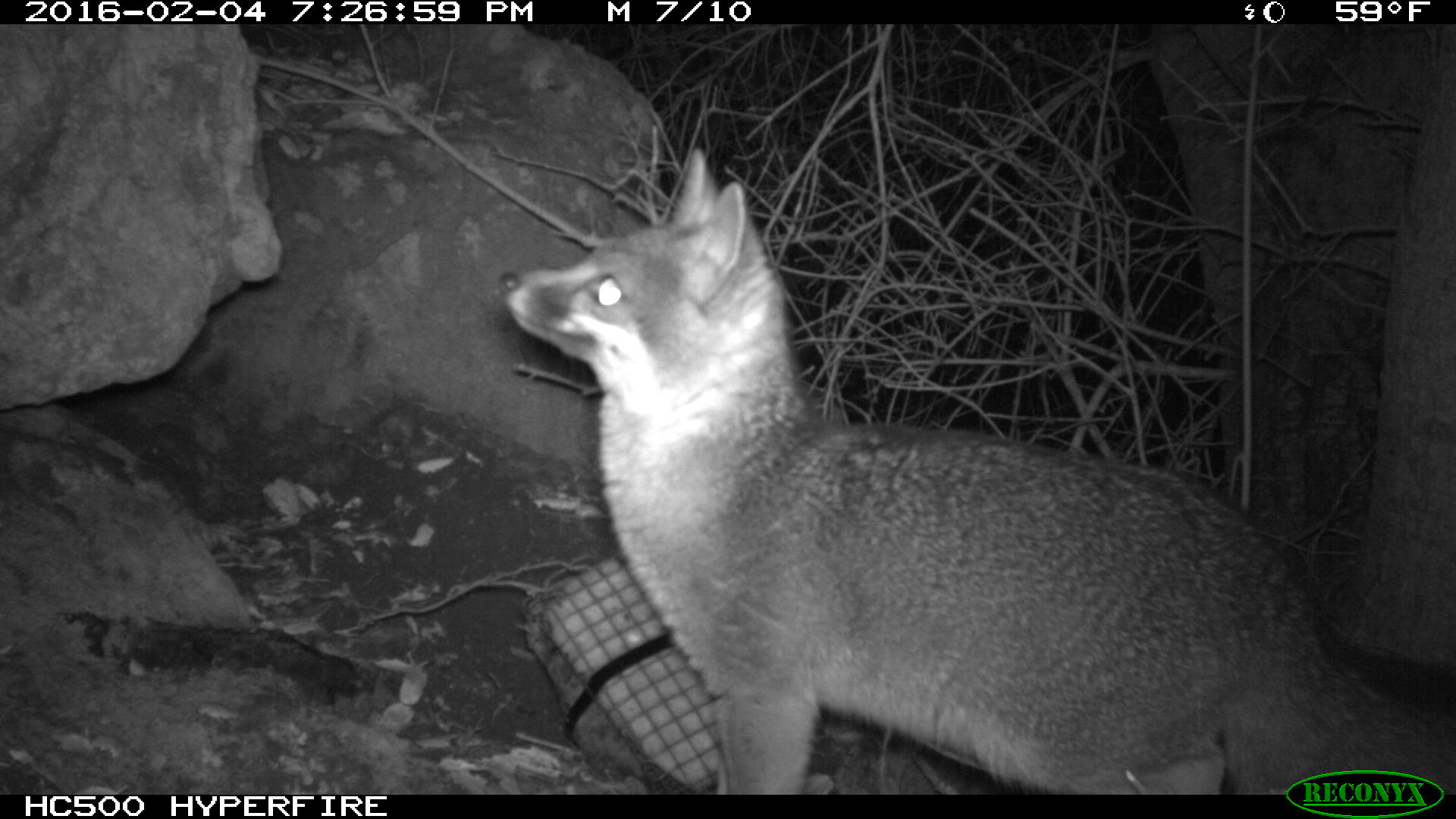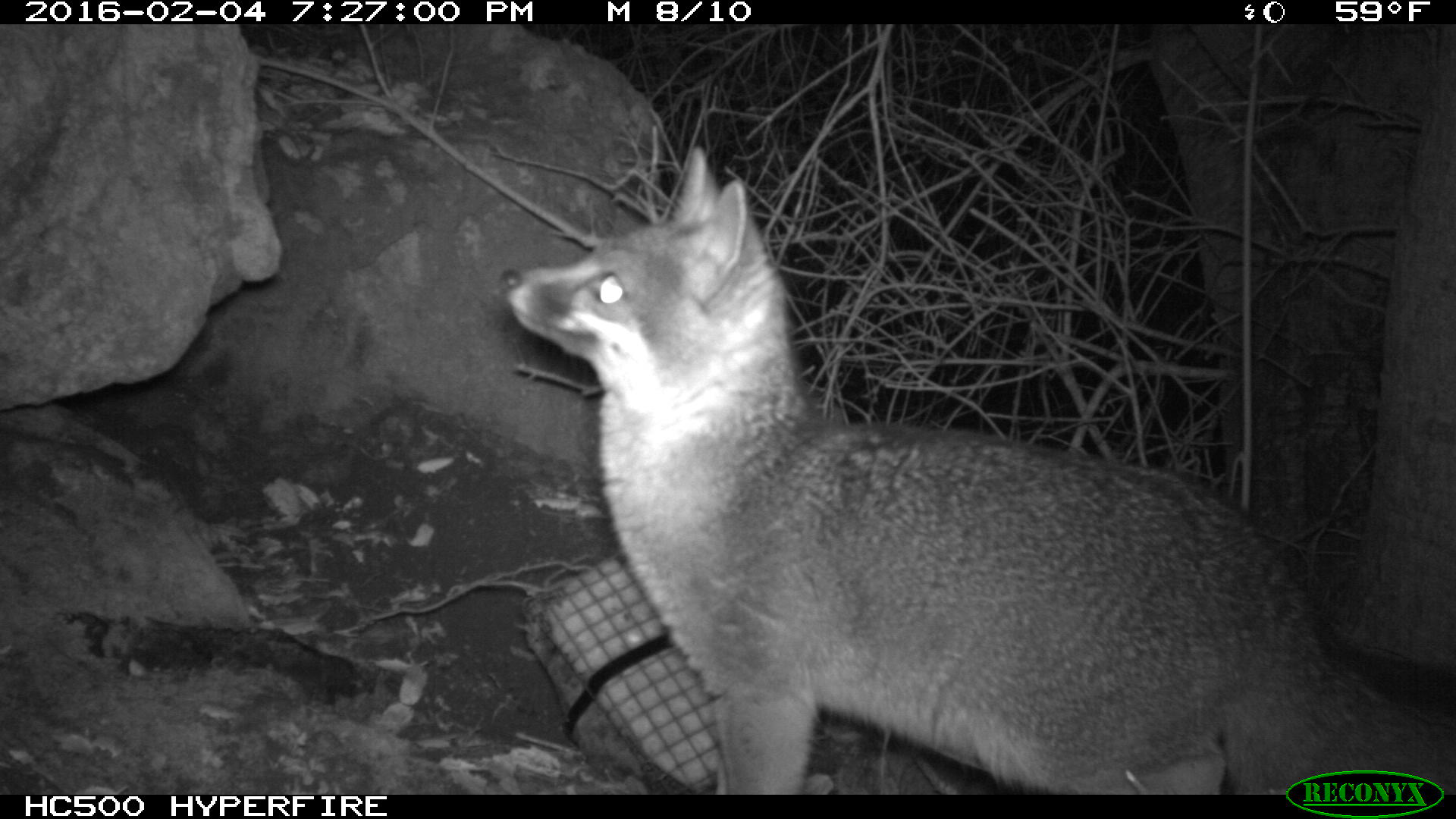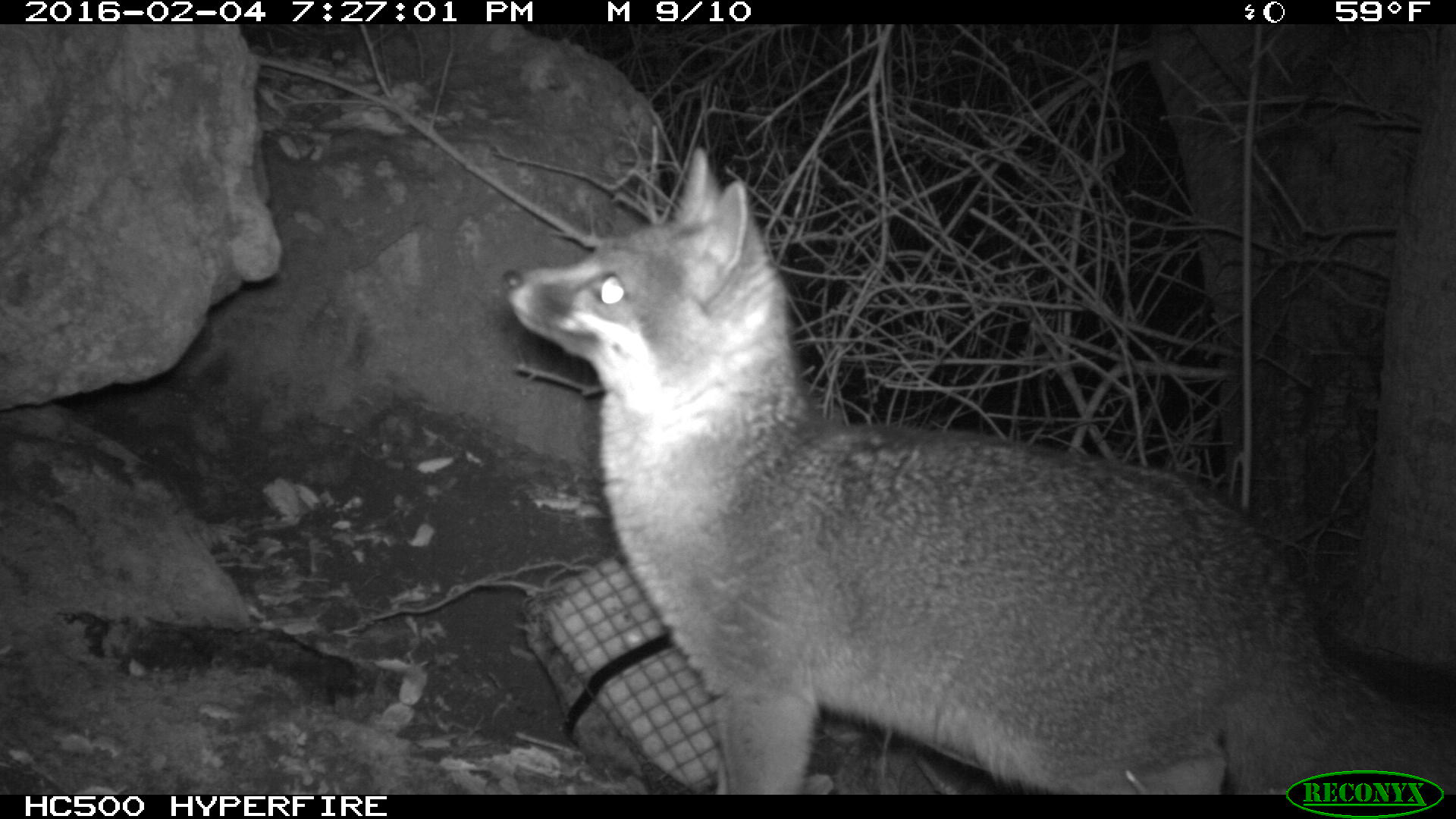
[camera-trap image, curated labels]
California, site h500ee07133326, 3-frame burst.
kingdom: Animalia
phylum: Chordata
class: Mammalia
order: Carnivora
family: Canidae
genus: Urocyon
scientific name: Urocyon littoralis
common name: island fox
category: fox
Fox (island fox) (Urocyon littoralis).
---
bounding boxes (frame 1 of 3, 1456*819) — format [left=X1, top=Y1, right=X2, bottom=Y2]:
fox: [left=499, top=145, right=1455, bottom=794]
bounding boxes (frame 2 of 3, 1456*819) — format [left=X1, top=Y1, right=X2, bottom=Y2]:
fox: [left=498, top=145, right=1455, bottom=795]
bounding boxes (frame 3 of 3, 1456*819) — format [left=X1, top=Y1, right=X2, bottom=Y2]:
fox: [left=500, top=149, right=1455, bottom=792]